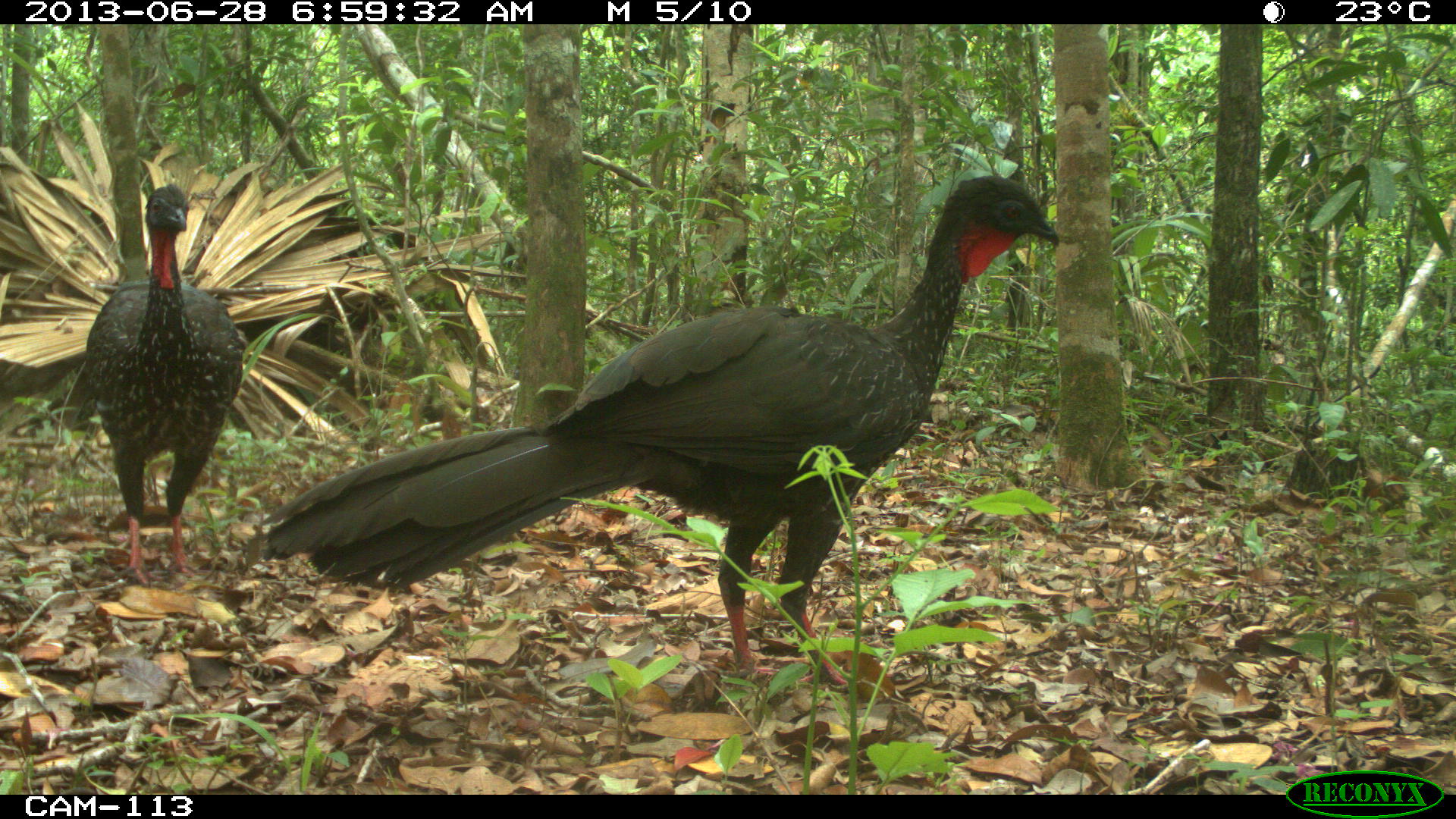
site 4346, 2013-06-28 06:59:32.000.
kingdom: Animalia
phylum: Chordata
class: Aves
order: Galliformes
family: Cracidae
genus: Penelope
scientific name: Penelope purpurascens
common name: crested guan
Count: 2.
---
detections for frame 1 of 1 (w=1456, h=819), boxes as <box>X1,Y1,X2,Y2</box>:
penelope purpurascens: <box>259,174,1060,695</box>; <box>82,182,249,585</box>